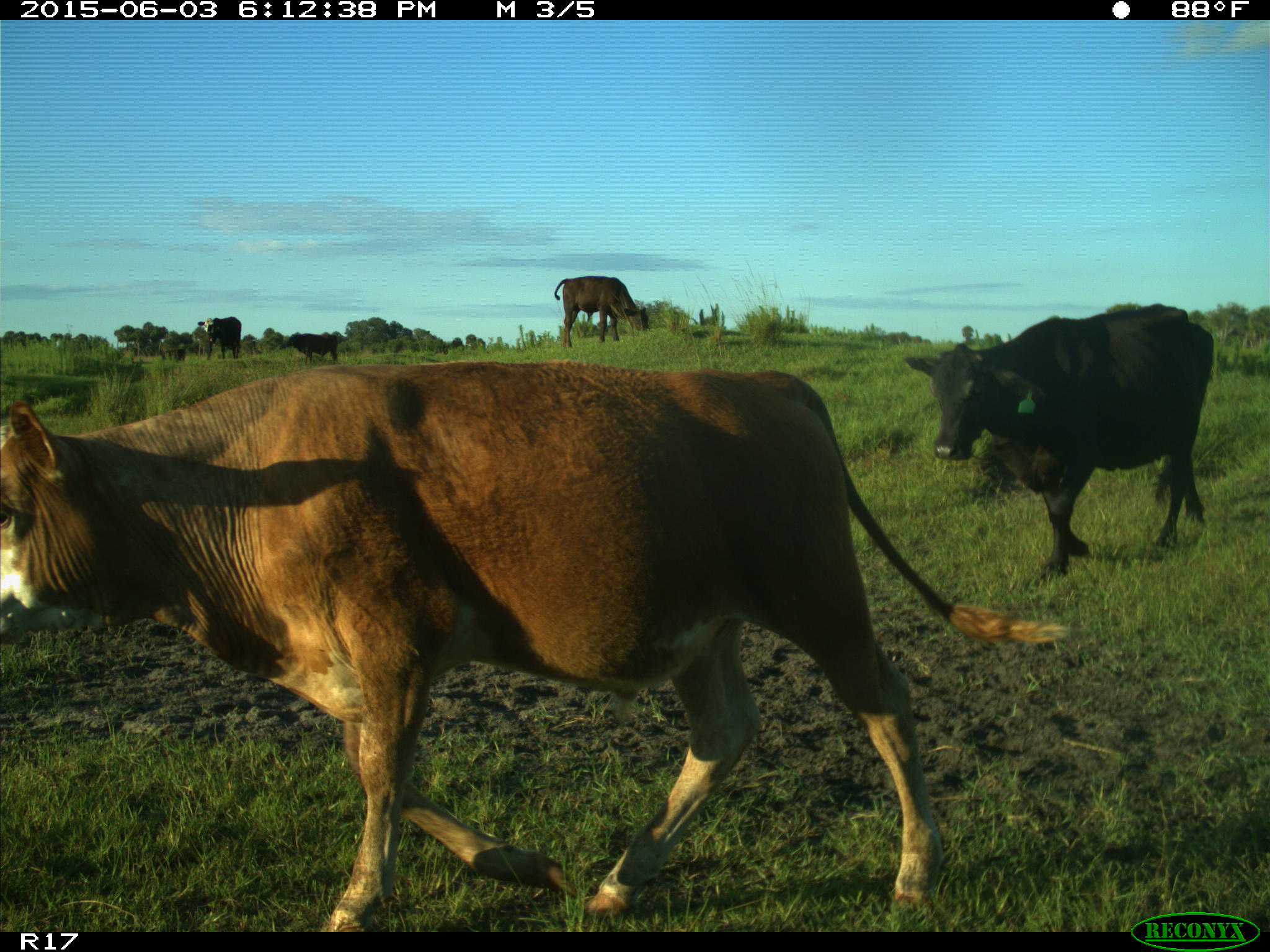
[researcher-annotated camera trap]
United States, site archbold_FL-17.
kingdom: Animalia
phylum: Chordata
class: Mammalia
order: Artiodactyla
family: Bovidae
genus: Bos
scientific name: Bos taurus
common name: domestic cow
Bos taurus (domestic cow).